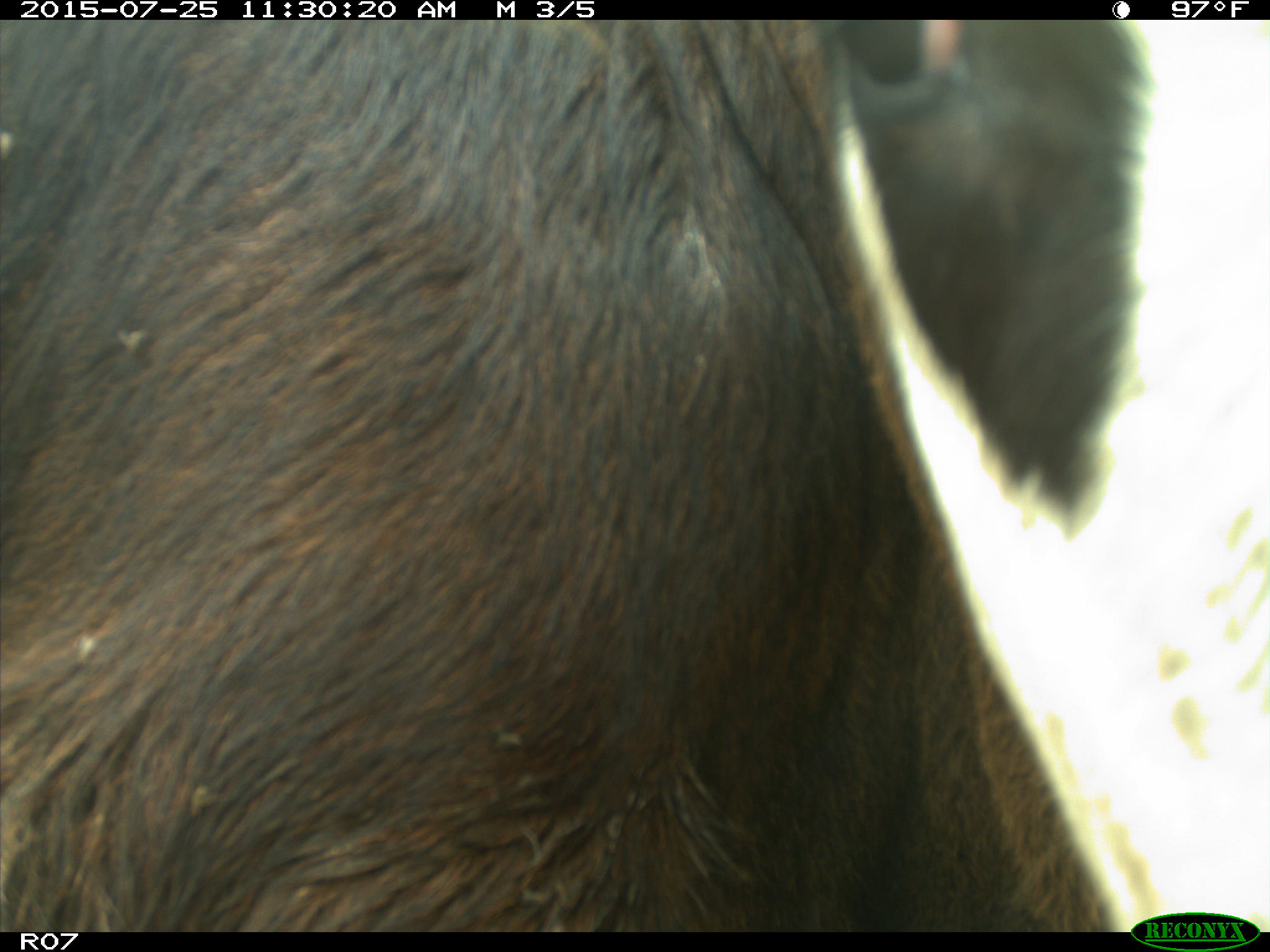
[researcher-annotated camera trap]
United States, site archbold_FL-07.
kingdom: Animalia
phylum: Chordata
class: Mammalia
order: Artiodactyla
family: Bovidae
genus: Bos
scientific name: Bos taurus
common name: domestic cow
Bos taurus (domestic cow).